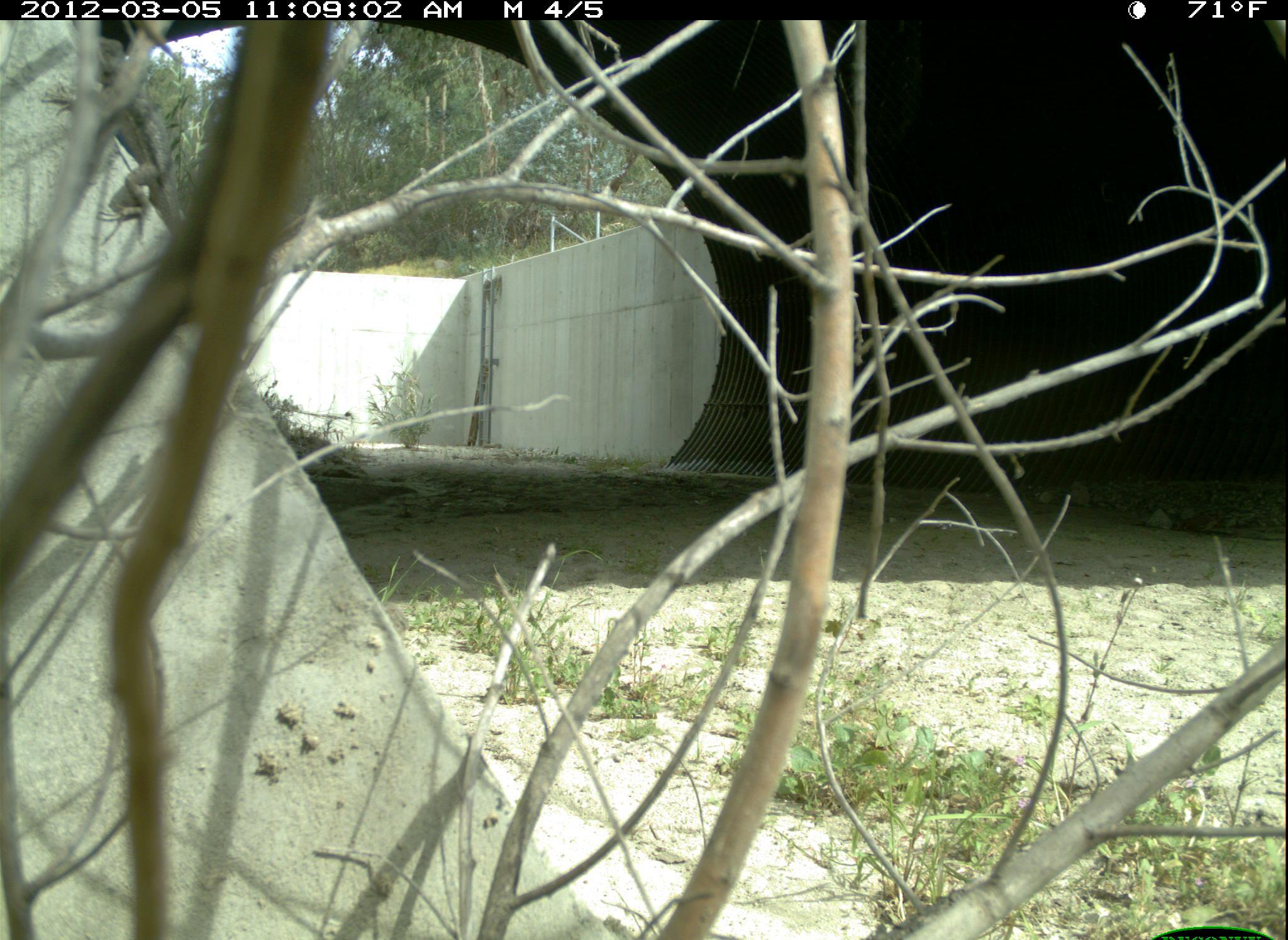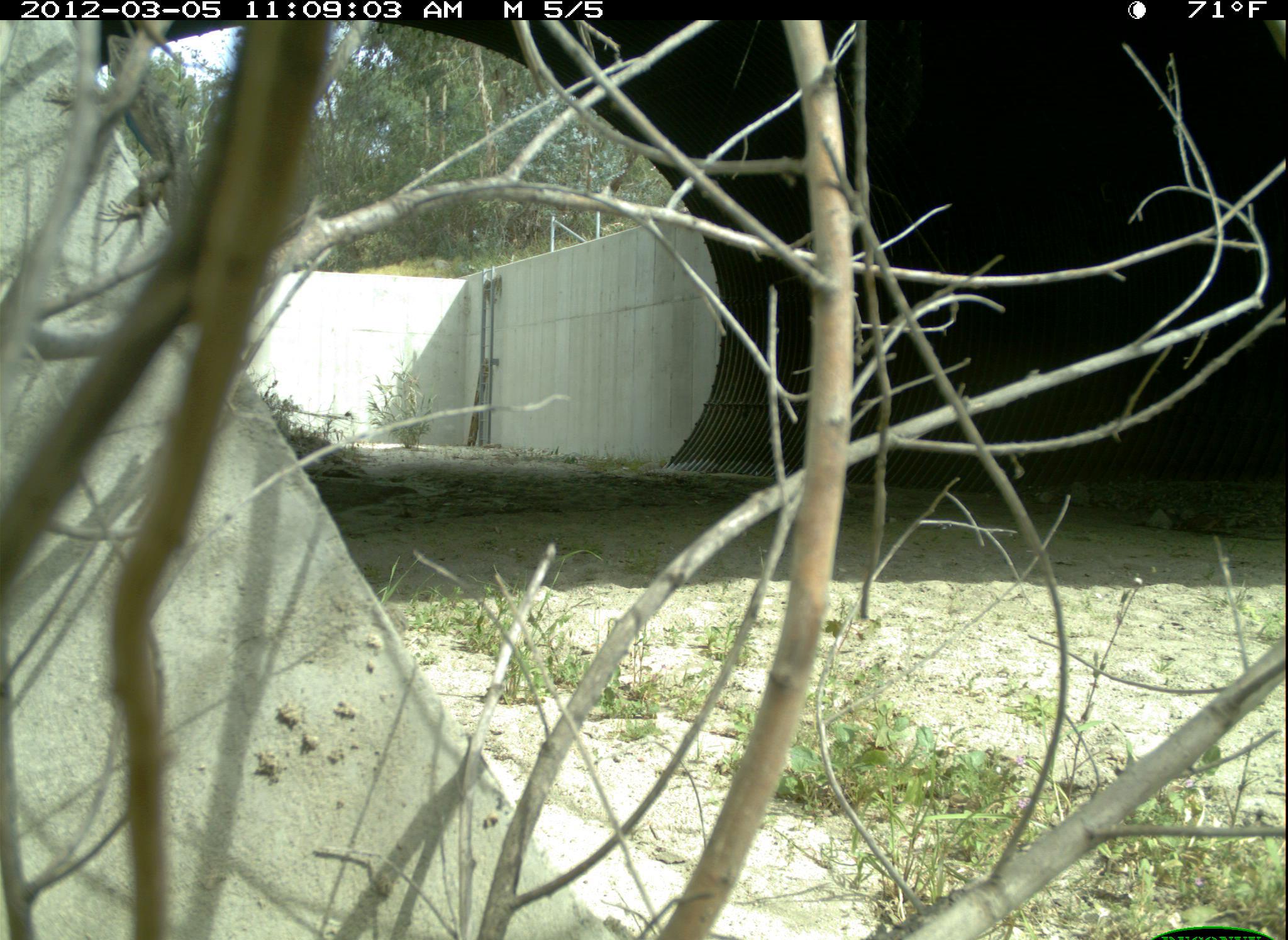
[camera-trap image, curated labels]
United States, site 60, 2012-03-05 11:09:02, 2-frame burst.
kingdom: Animalia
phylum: Chordata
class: Reptilia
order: Squamata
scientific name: Squamata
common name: lizard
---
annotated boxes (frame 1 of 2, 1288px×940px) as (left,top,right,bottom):
lizard: (40,36,189,240)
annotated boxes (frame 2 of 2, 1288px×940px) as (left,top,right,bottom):
lizard: (43,33,189,227)